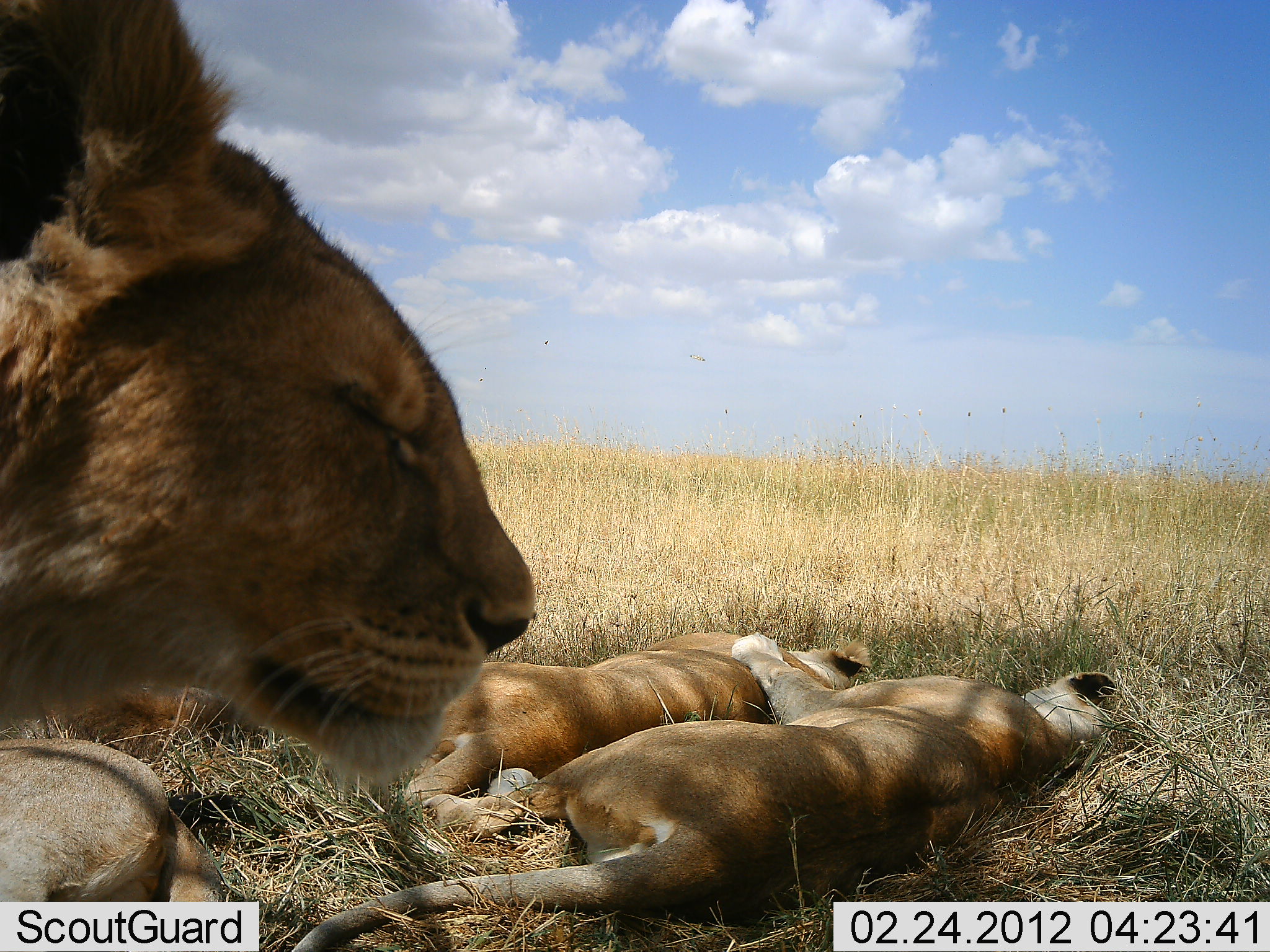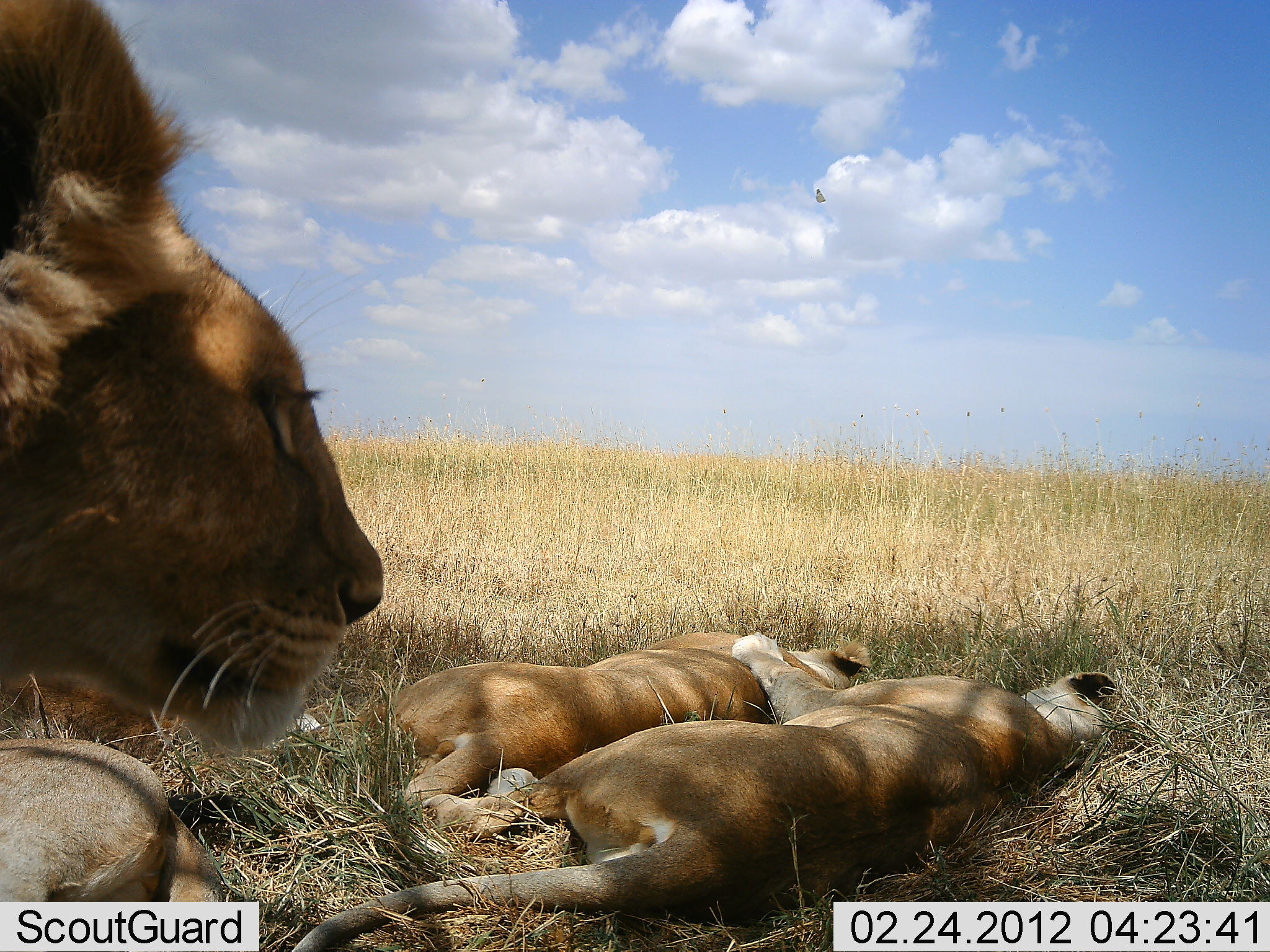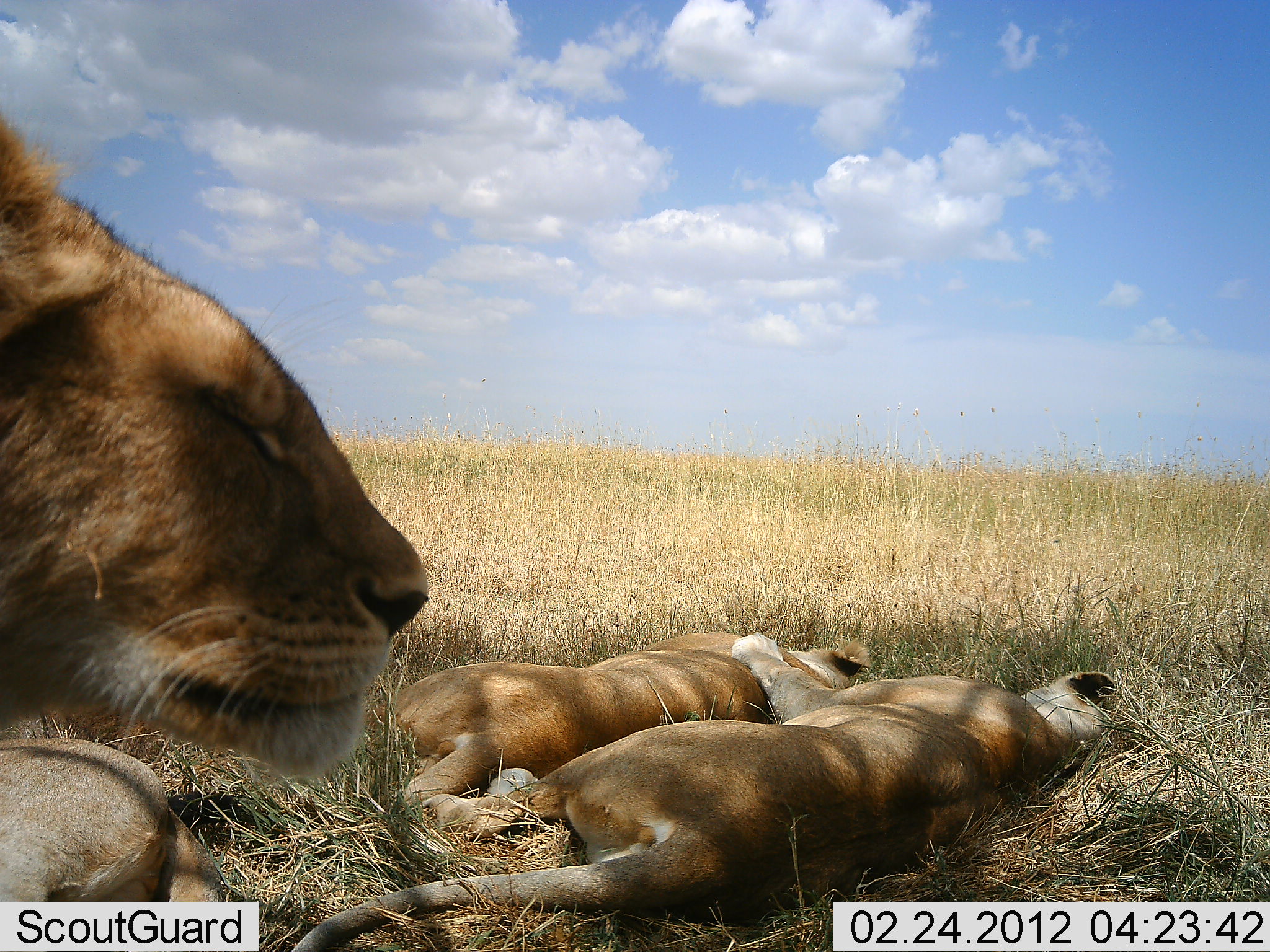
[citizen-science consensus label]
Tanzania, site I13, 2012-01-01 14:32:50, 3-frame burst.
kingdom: Animalia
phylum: Chordata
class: Mammalia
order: Carnivora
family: Felidae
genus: Panthera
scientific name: Panthera leo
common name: lion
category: lionfemale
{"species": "lionfemale (lion) (Panthera leo)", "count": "3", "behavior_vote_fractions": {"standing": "26%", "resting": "100%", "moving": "3%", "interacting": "10%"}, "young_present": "8%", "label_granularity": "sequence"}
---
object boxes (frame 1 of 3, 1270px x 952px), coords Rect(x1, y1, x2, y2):
animal: Rect(2, 2, 537, 795); Rect(292, 633, 1114, 952); Rect(408, 631, 872, 814); Rect(0, 740, 231, 952)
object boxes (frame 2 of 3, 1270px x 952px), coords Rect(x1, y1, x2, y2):
animal: Rect(2, 0, 385, 756); Rect(292, 631, 1109, 952); Rect(375, 633, 870, 813); Rect(0, 737, 219, 952)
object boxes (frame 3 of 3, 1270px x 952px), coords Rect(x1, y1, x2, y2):
animal: Rect(2, 109, 427, 782); Rect(293, 634, 1116, 951); Rect(390, 632, 868, 803); Rect(0, 736, 226, 950)